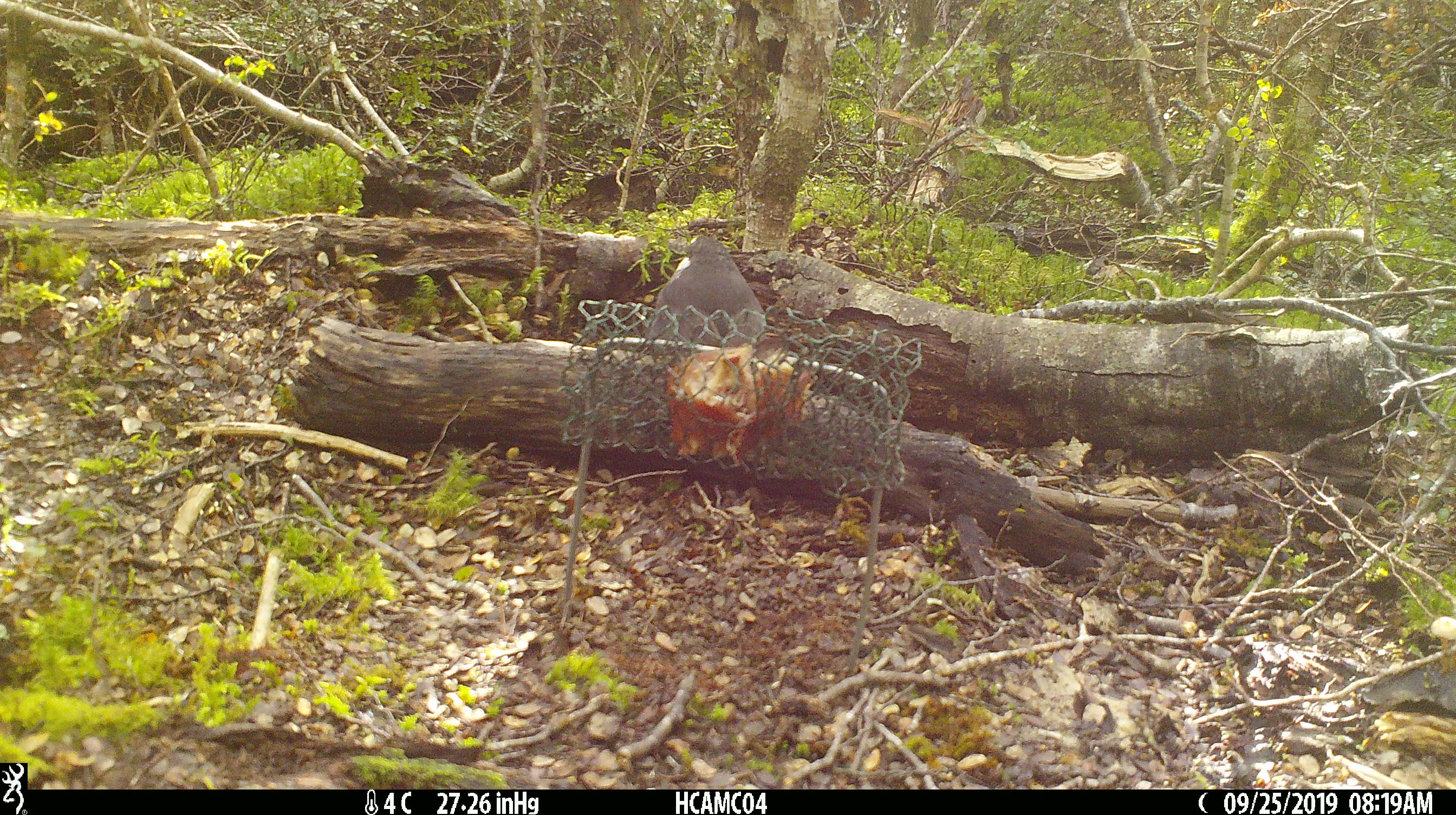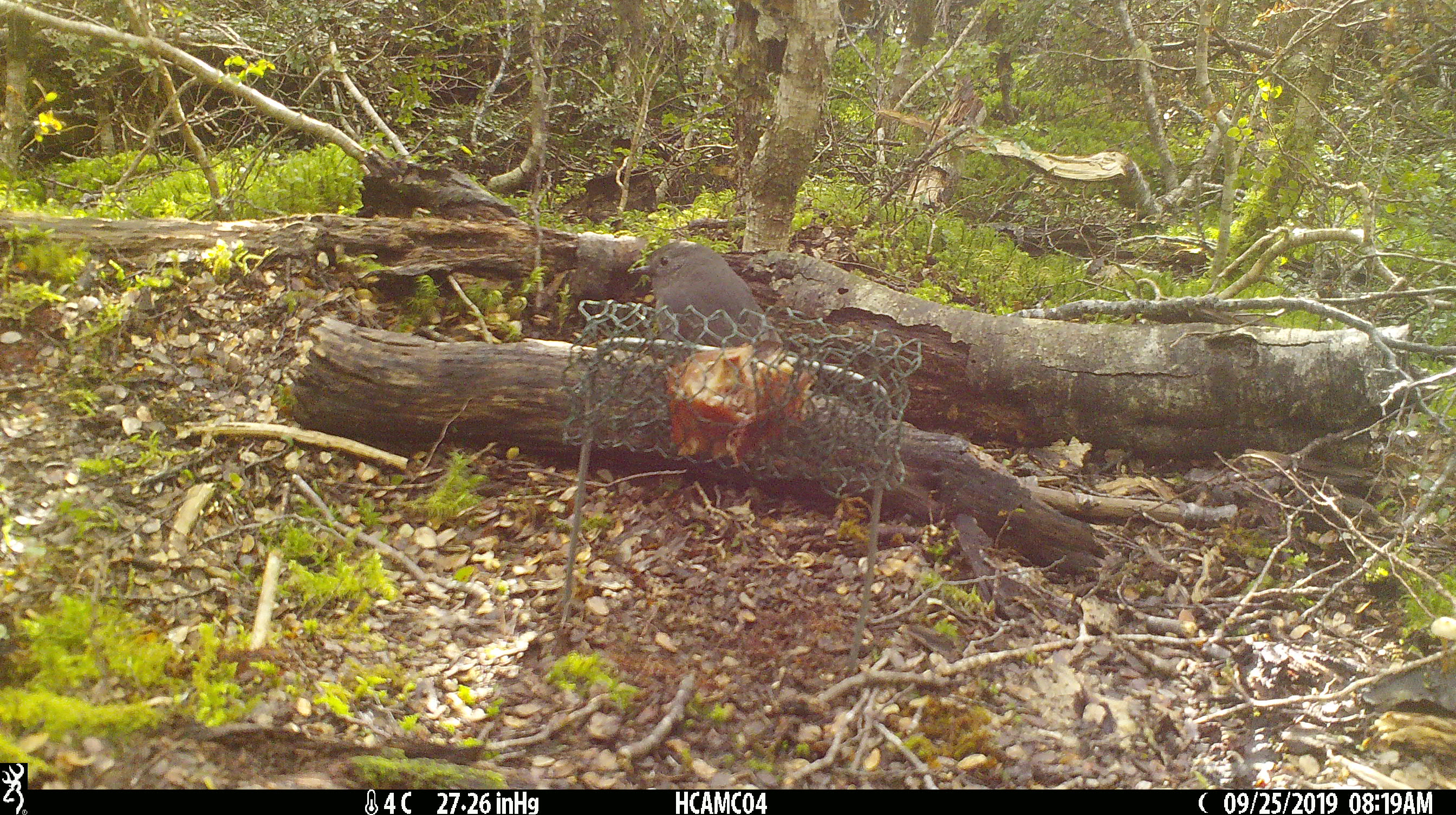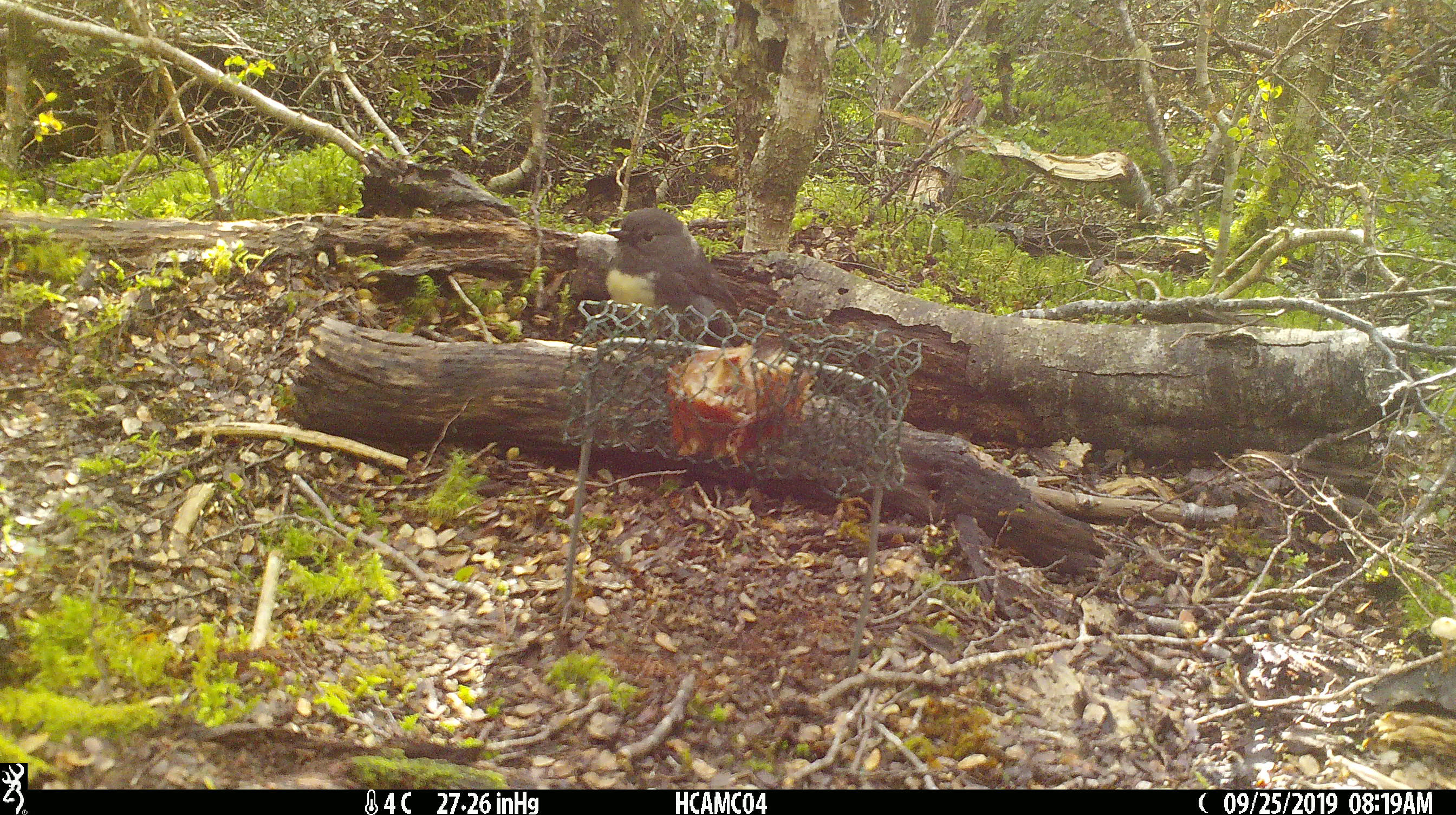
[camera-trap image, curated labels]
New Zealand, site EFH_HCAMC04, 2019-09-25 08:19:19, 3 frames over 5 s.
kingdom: Animalia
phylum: Chordata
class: Aves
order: Passeriformes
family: Petroicidae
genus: Petroica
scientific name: Petroica australis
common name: new zealand robin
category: robin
Robin (new zealand robin) (Petroica australis).